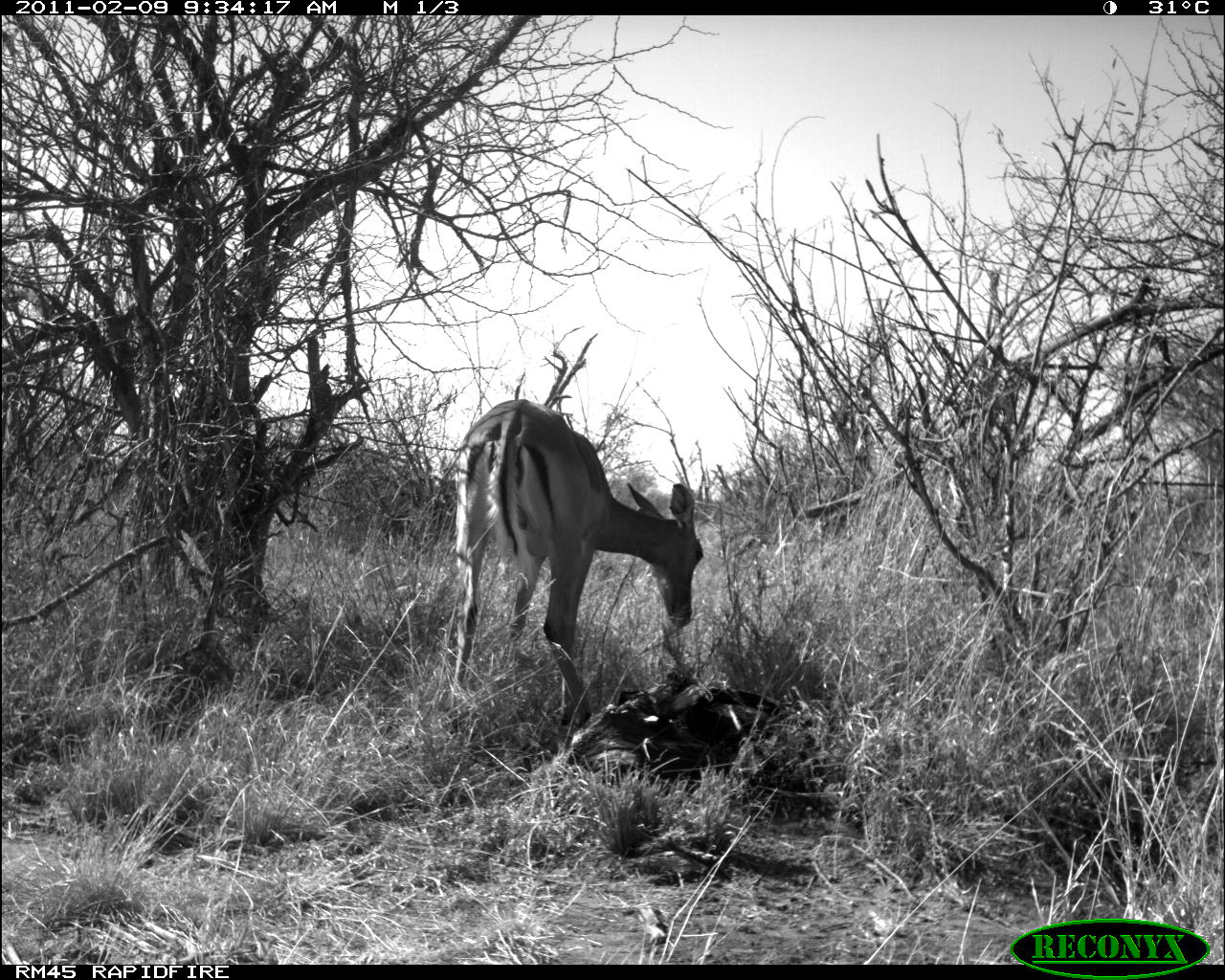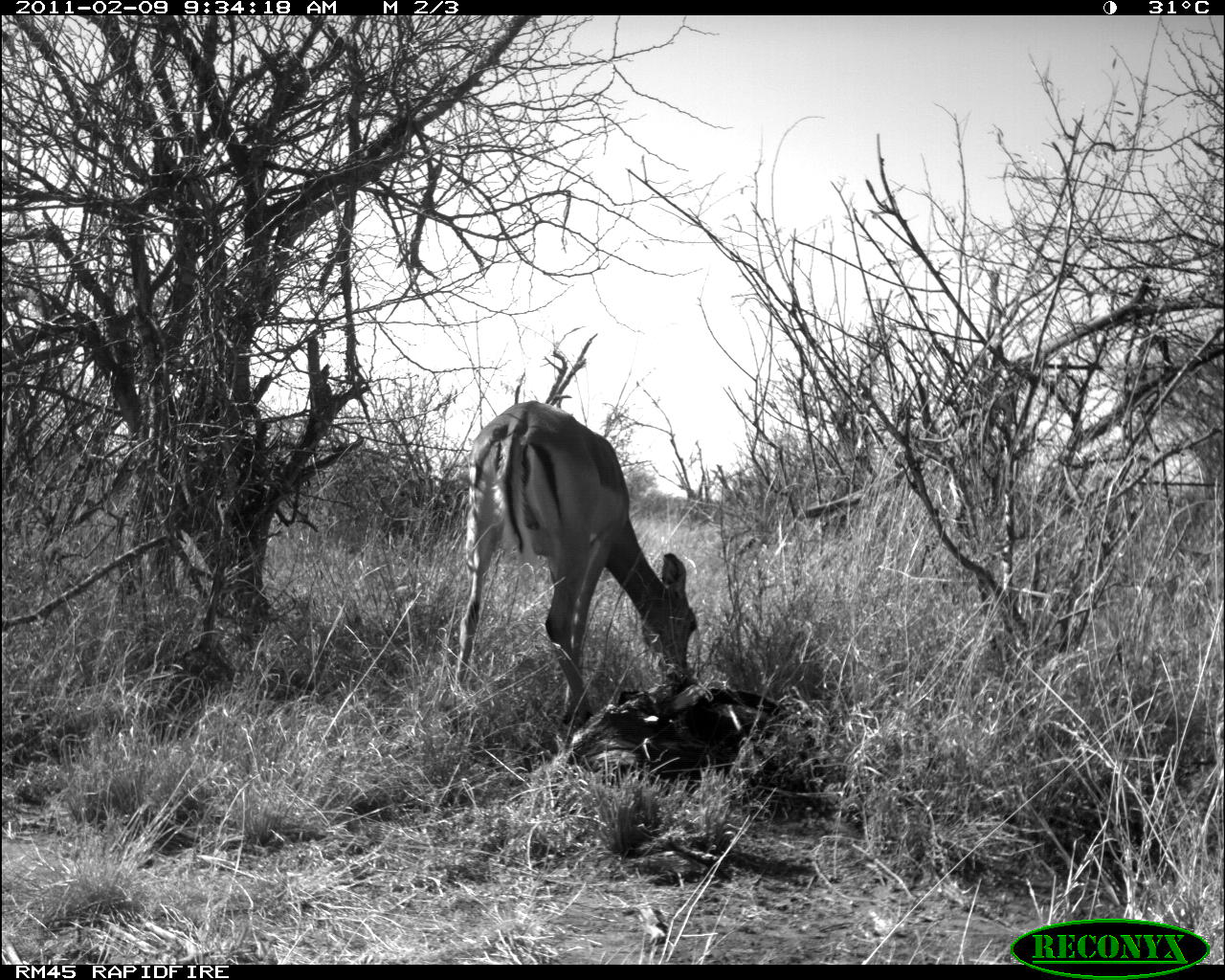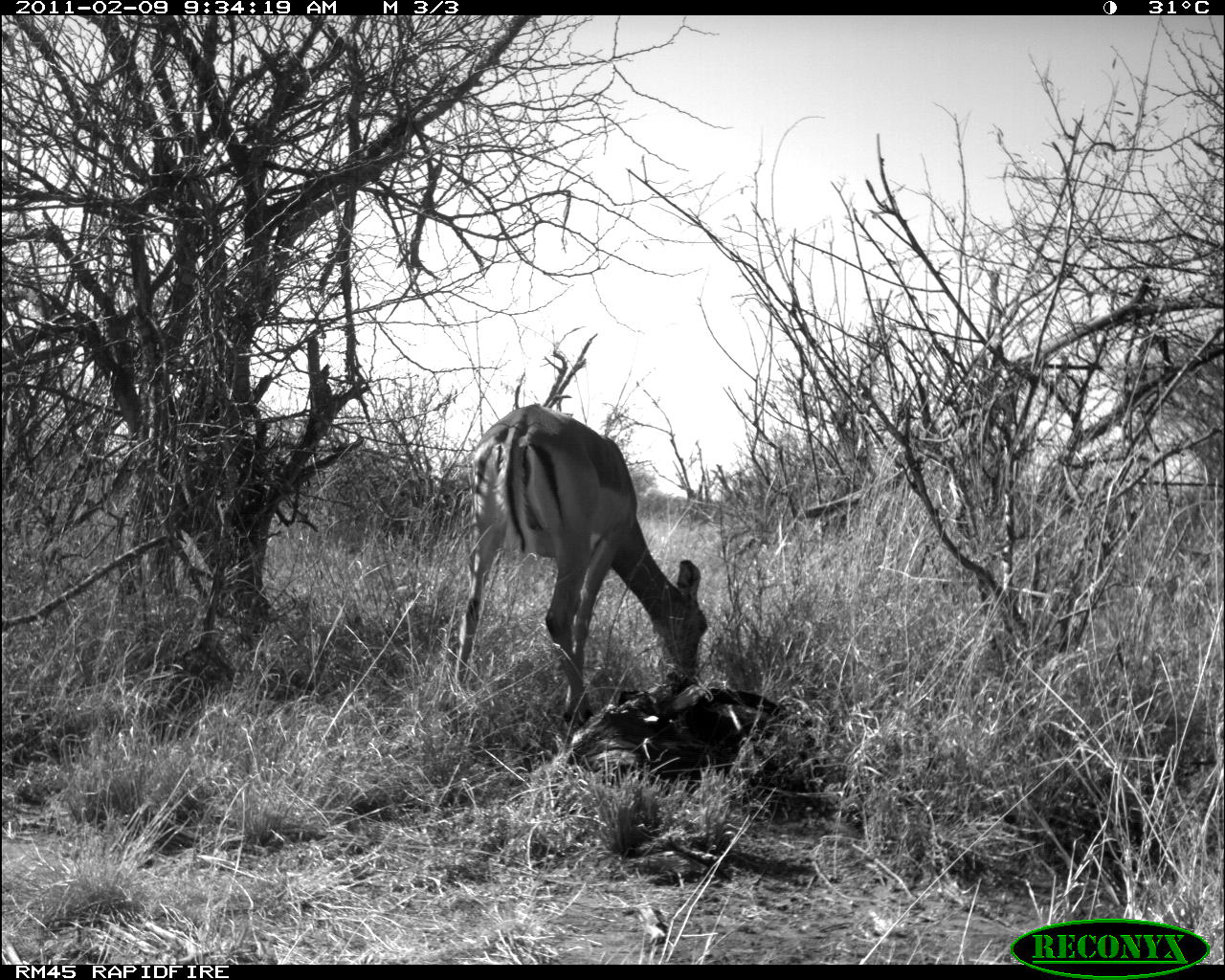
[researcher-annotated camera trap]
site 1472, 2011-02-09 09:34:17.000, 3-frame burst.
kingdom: Animalia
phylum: Chordata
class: Mammalia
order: Artiodactyla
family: Bovidae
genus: Aepyceros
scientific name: Aepyceros melampus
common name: impala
Aepyceros melampus (impala), count 1.